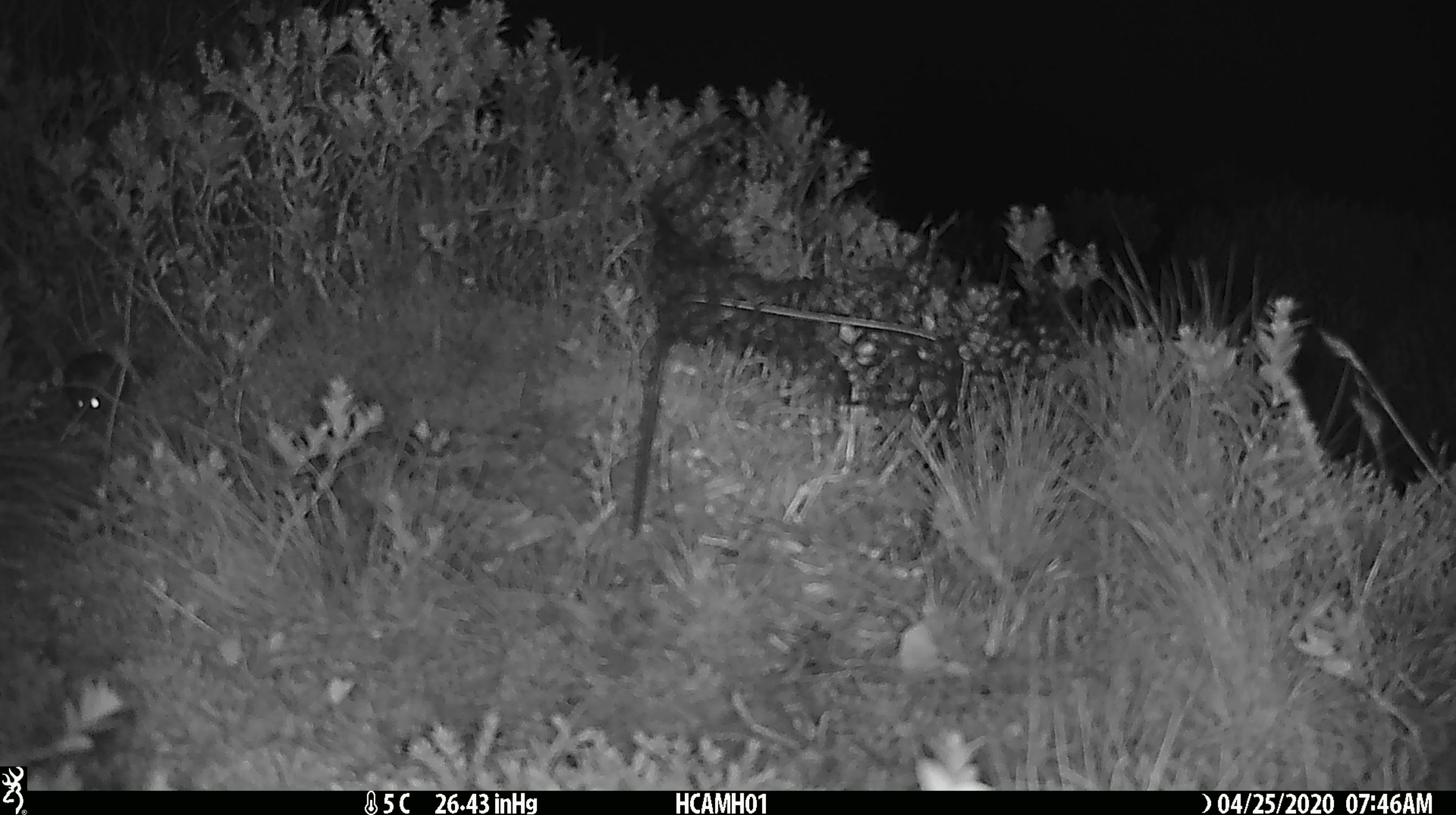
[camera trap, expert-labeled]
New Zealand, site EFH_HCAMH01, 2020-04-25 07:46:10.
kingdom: Animalia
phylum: Chordata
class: Mammalia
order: Rodentia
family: Muridae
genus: Mus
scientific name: Mus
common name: mouse